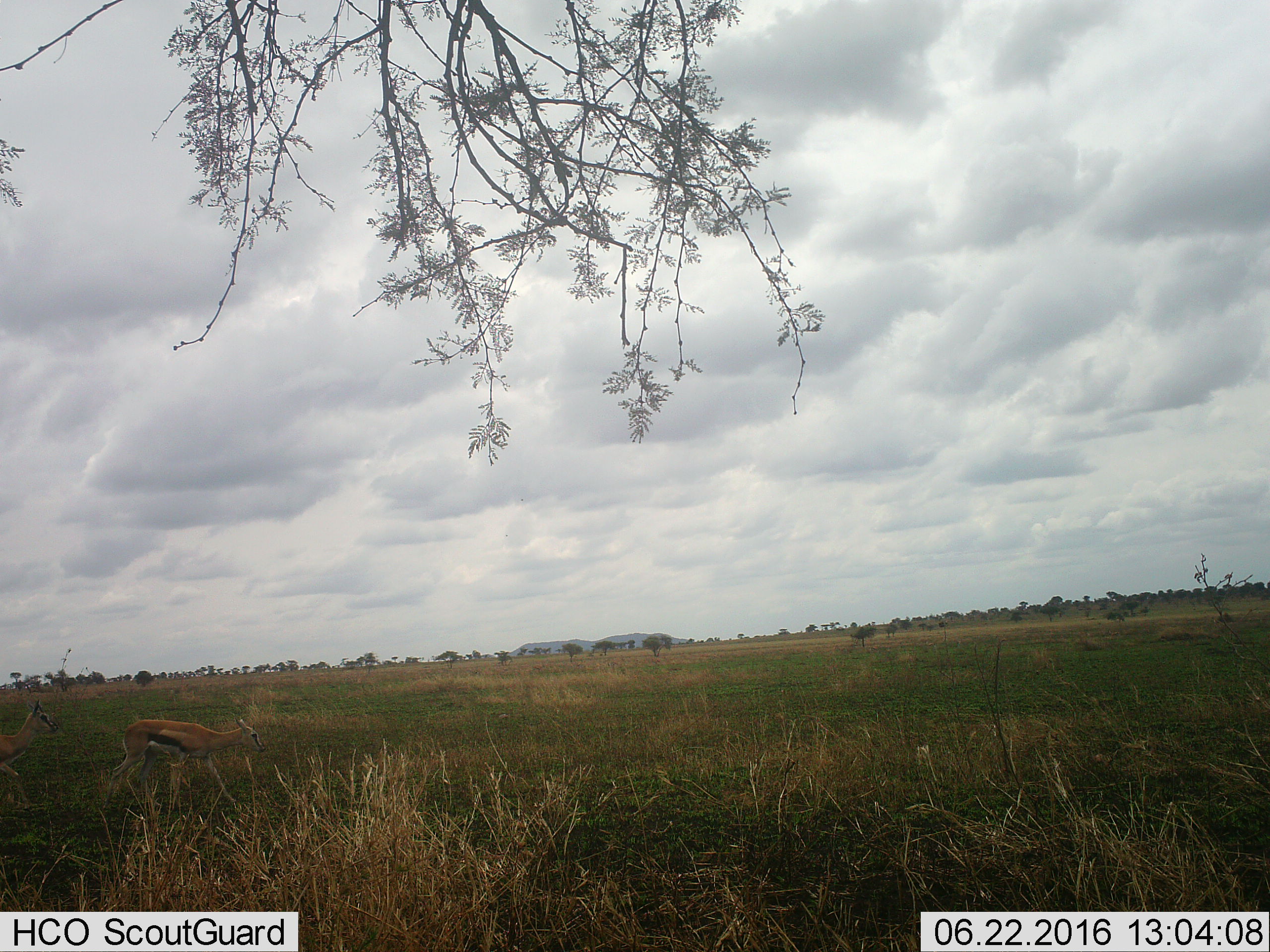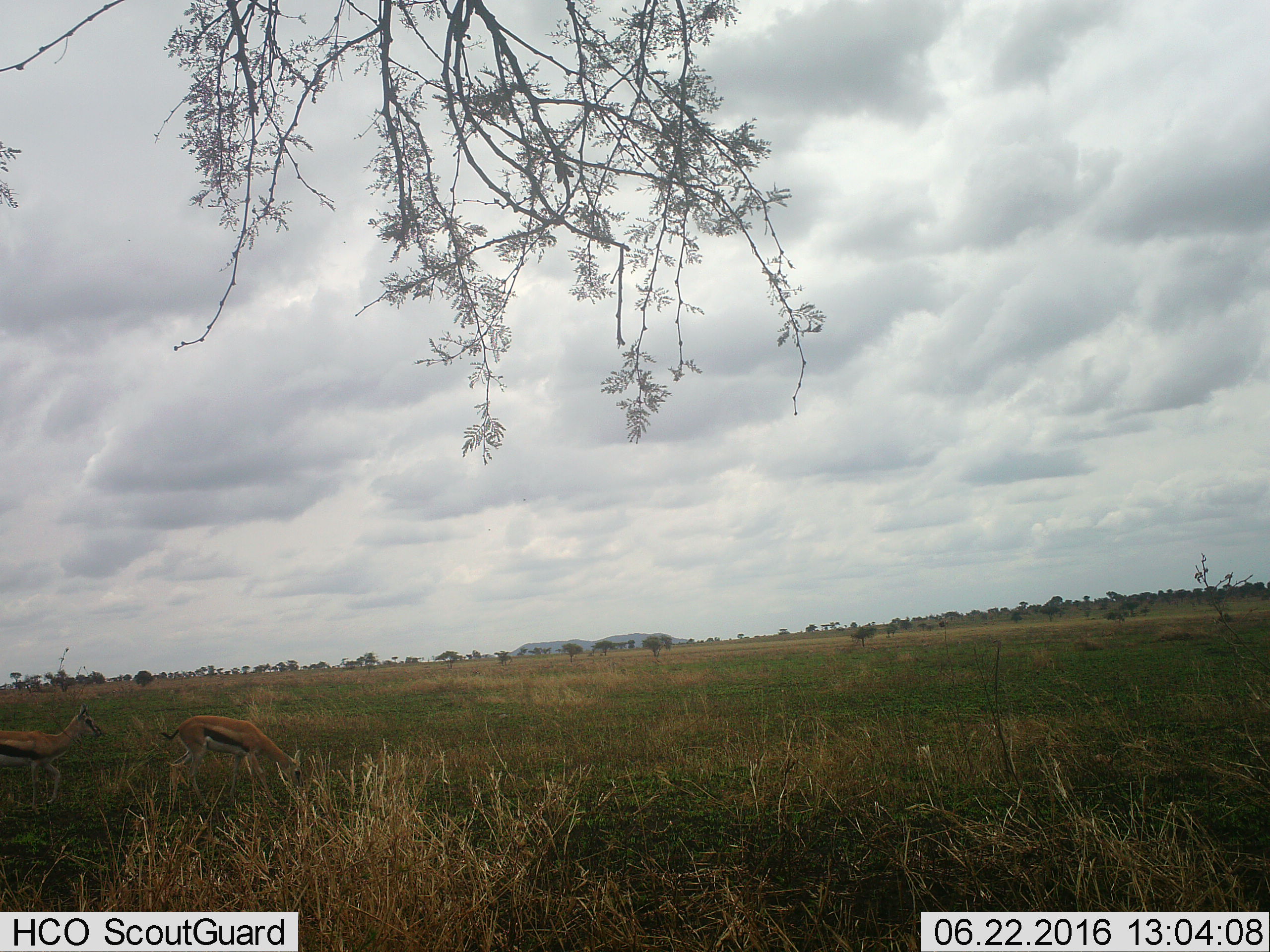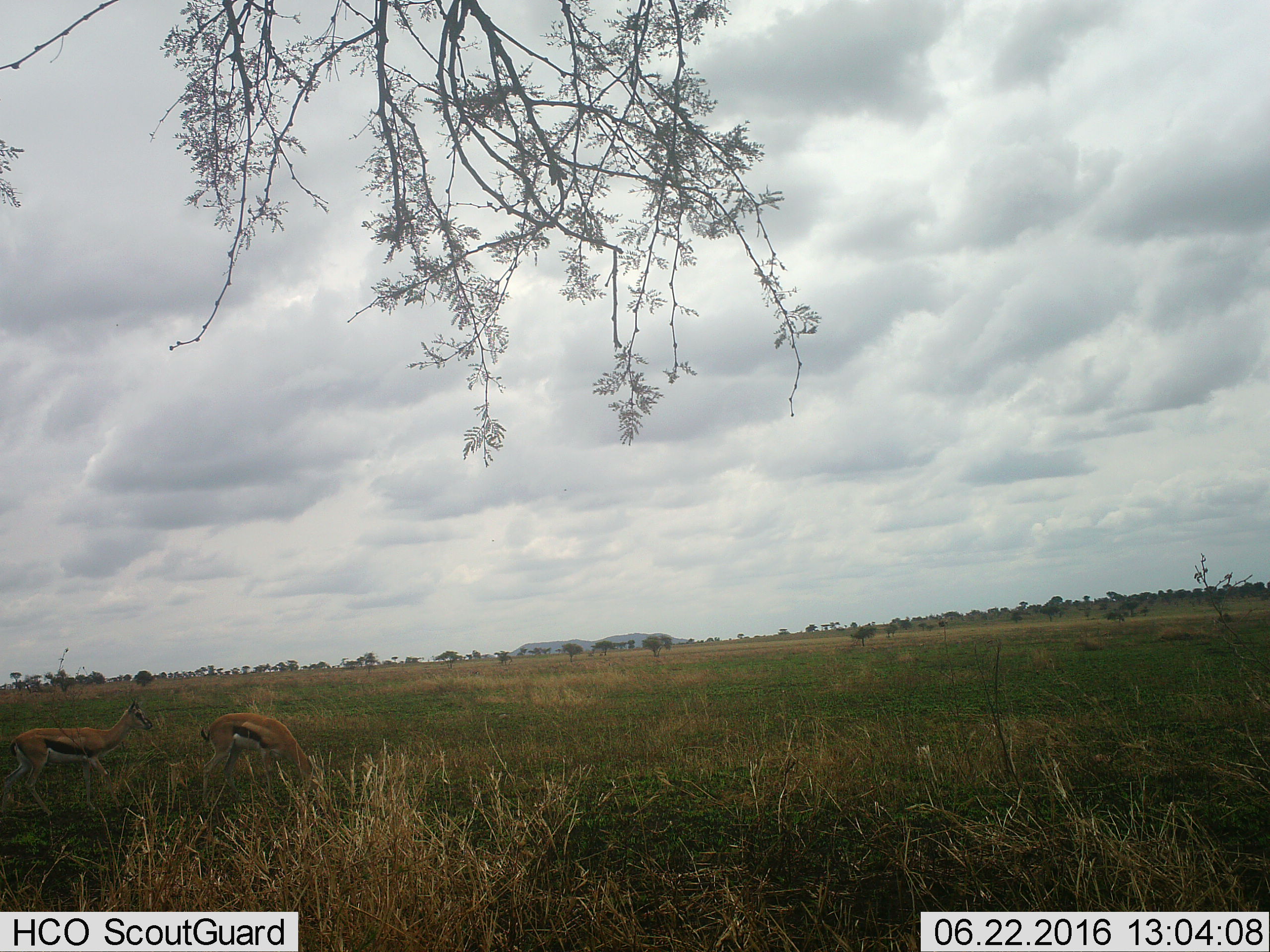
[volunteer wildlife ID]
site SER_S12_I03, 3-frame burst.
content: unidentified animal